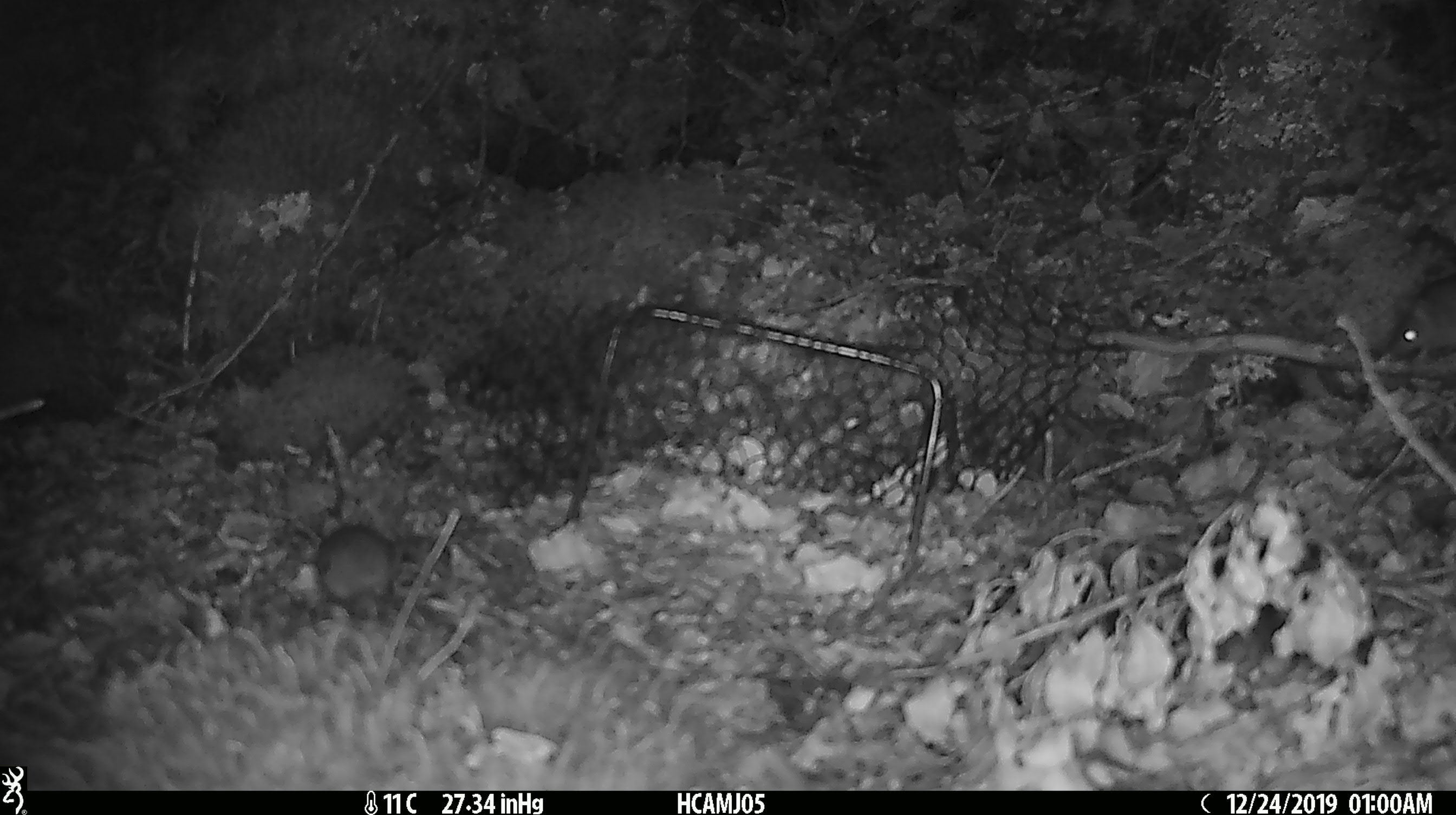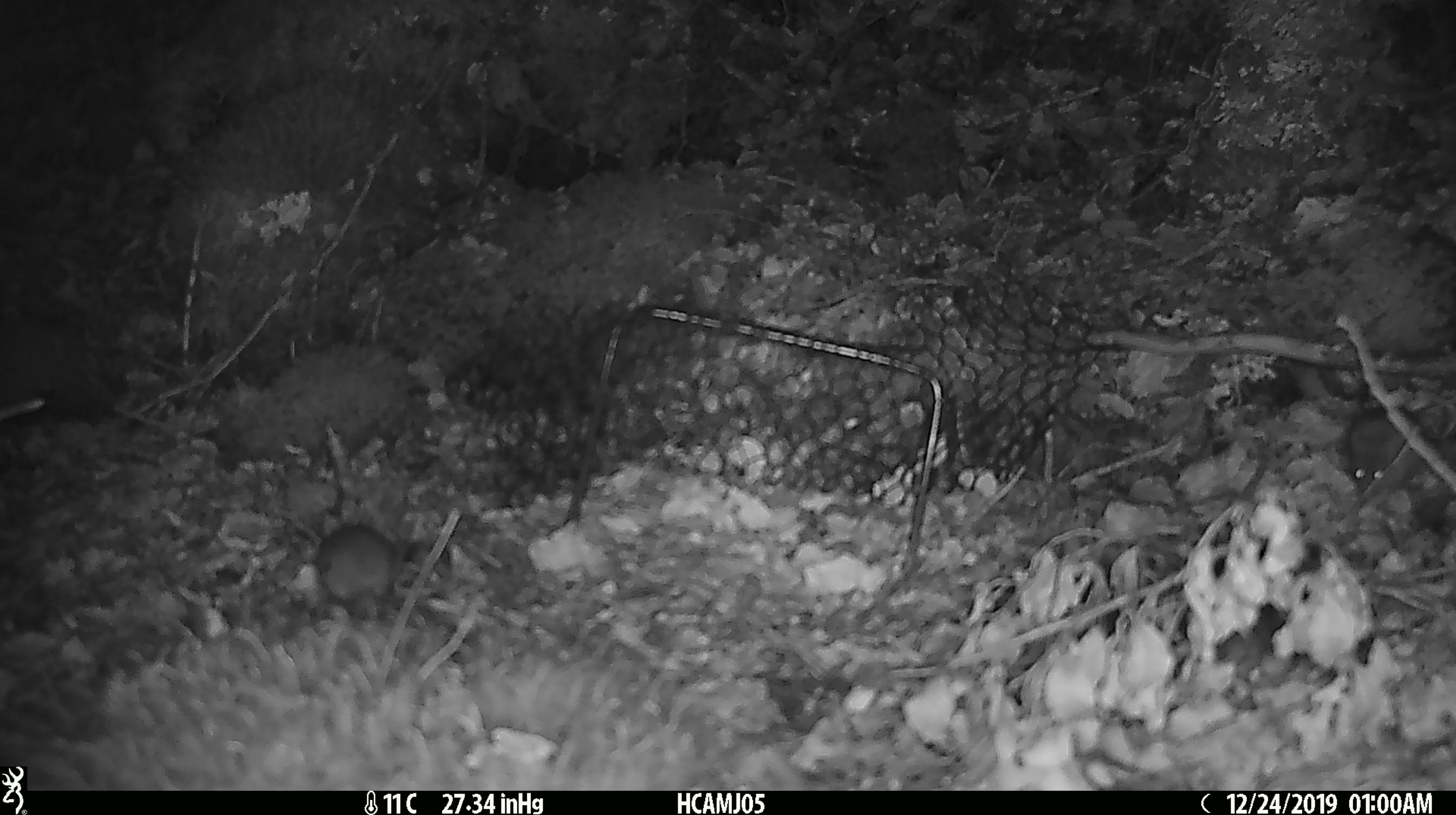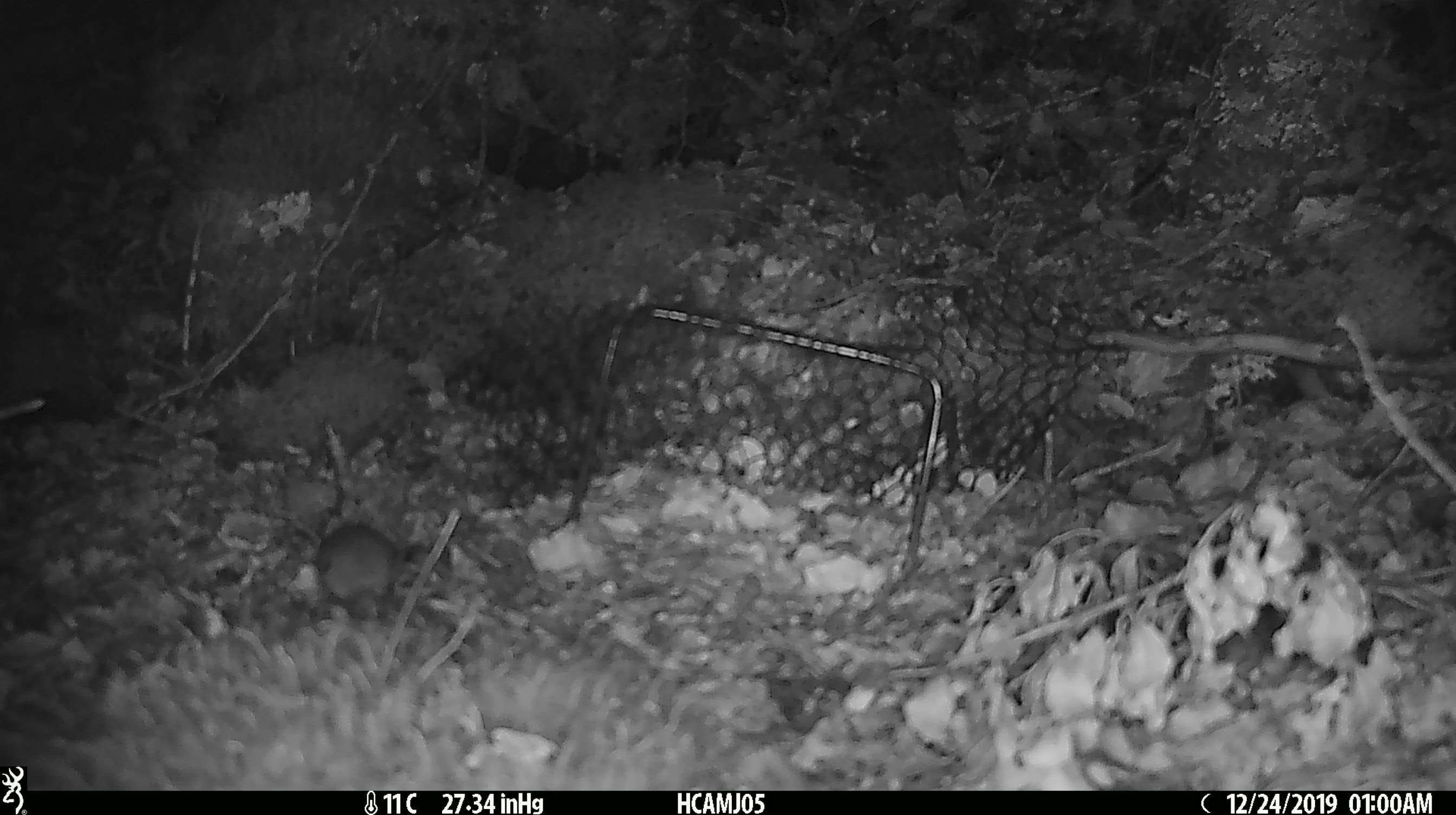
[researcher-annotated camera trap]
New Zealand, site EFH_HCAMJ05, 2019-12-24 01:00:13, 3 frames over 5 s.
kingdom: Animalia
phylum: Chordata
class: Mammalia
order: Rodentia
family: Muridae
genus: Mus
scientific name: Mus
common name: mouse